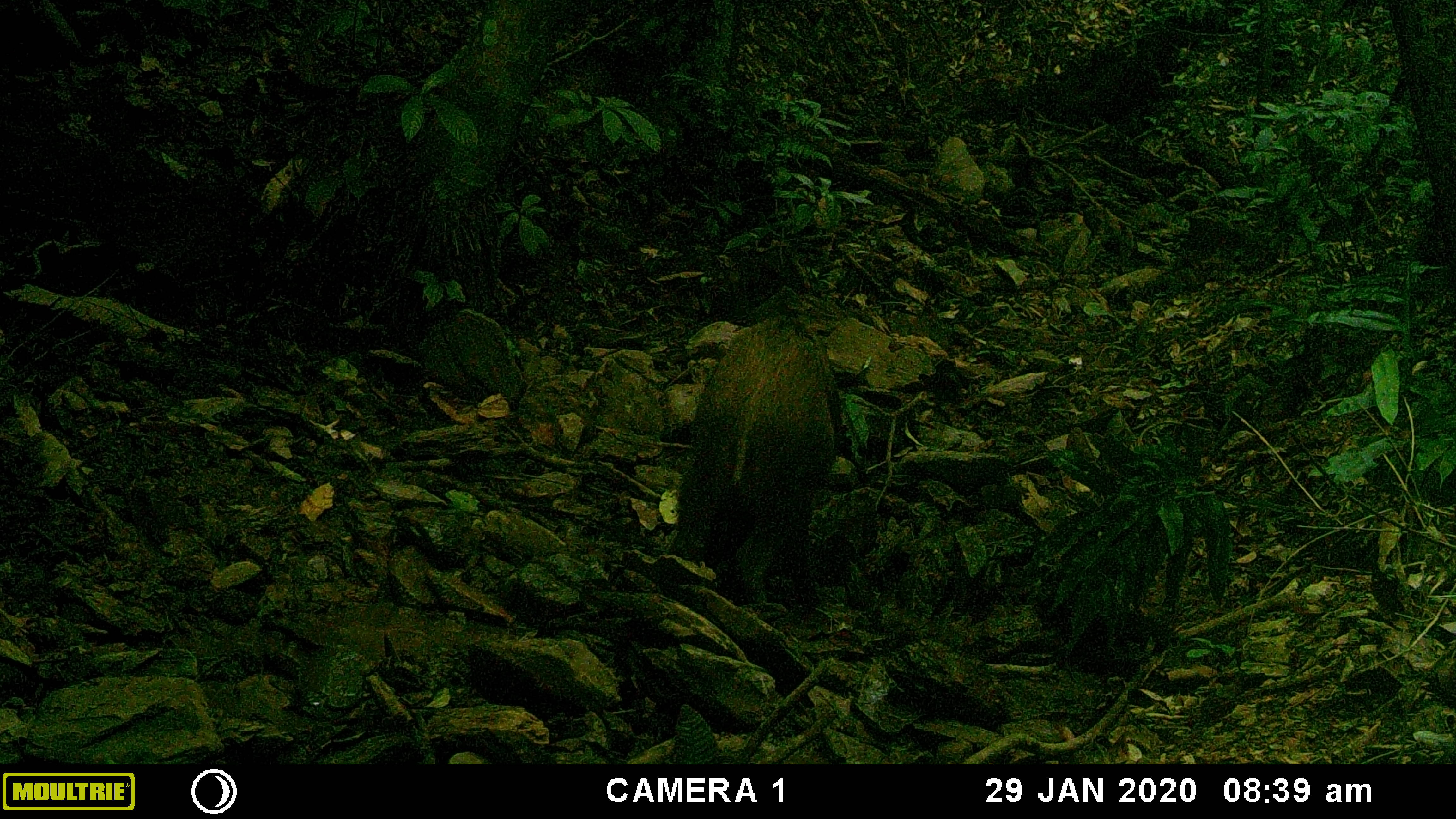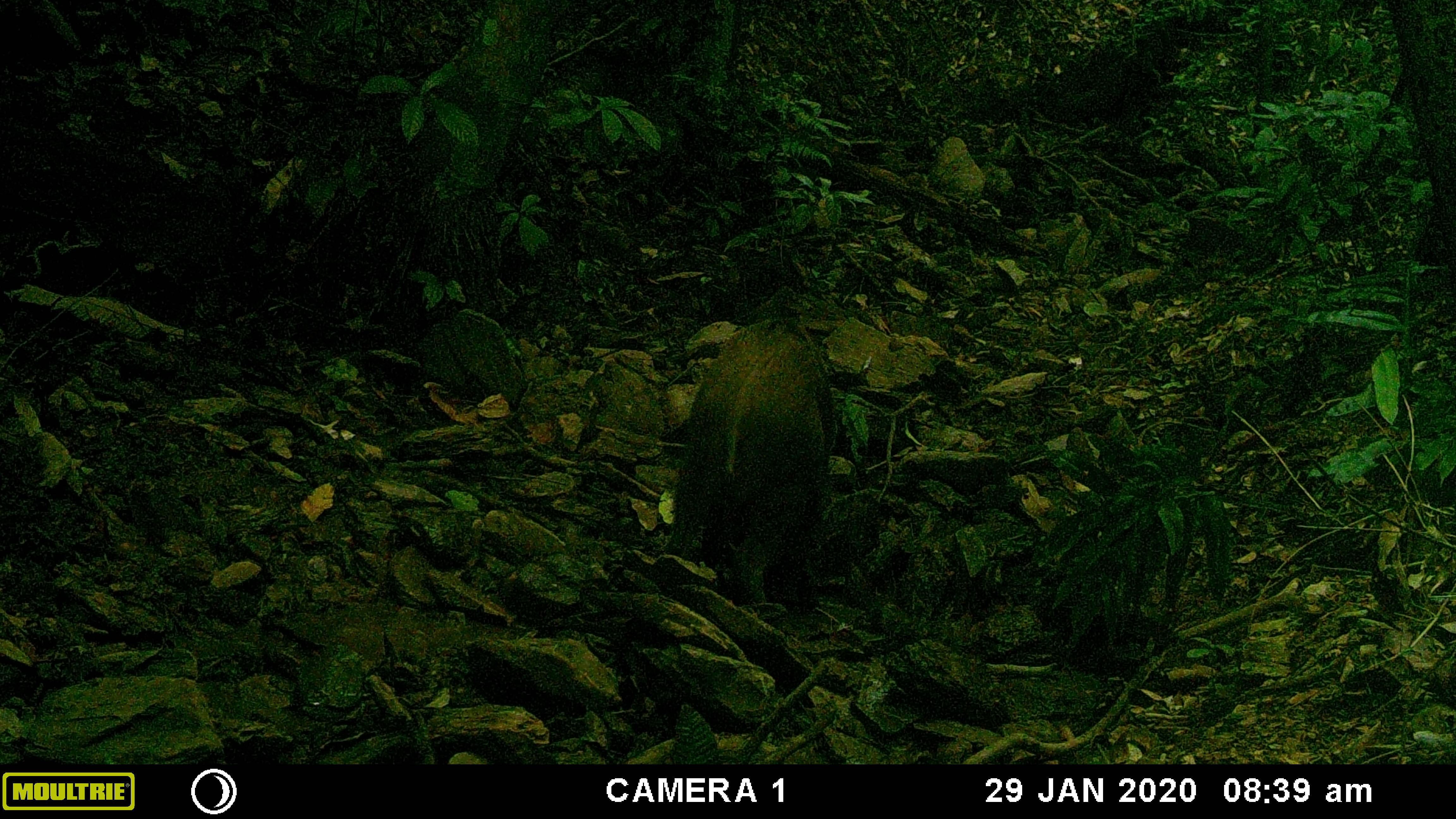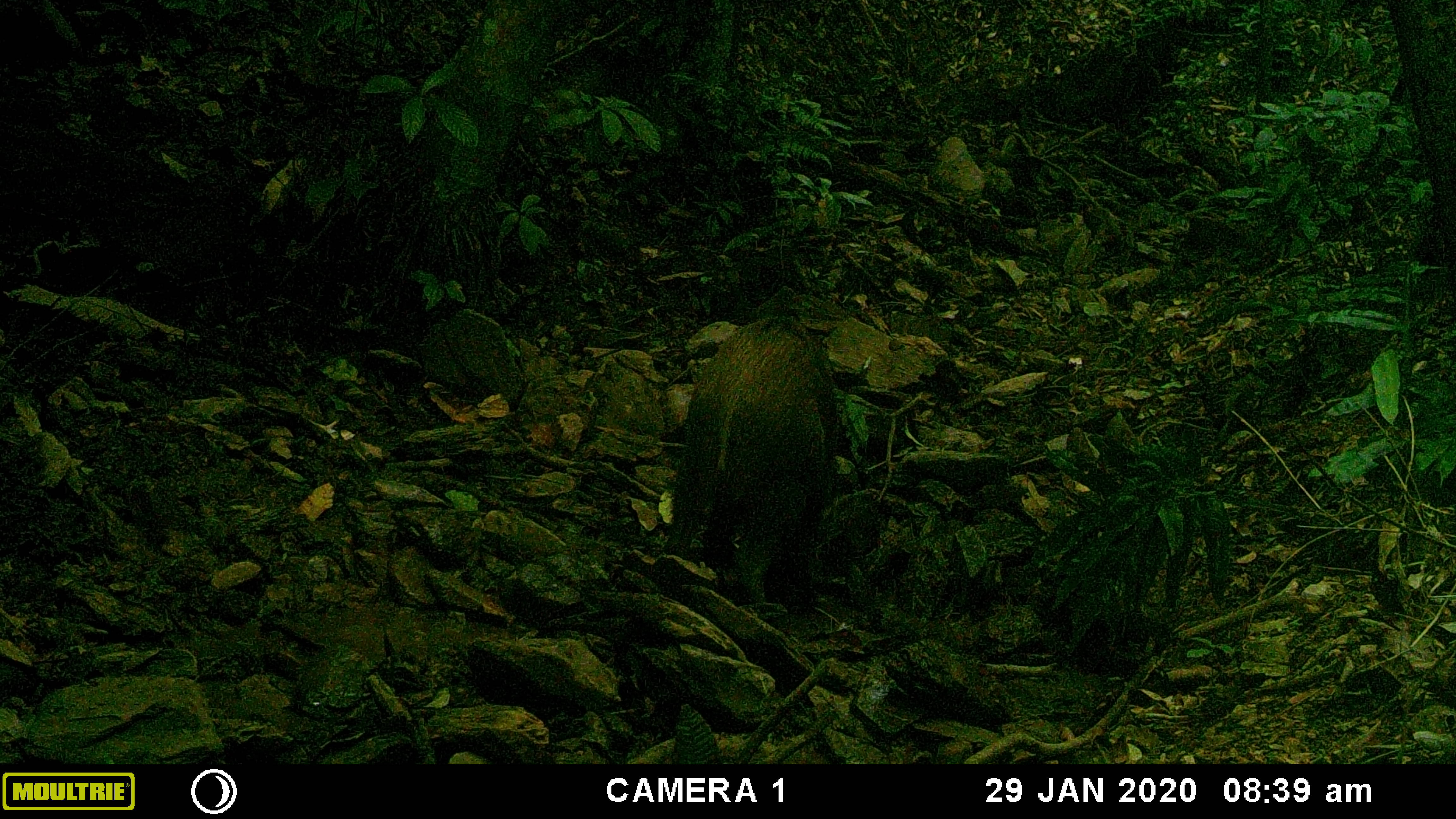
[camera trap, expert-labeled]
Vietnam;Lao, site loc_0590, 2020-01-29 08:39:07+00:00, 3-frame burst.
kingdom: Animalia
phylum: Chordata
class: Mammalia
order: Artiodactyla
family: Suidae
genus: Sus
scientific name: Sus scrofa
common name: eurasian wild pig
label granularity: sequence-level